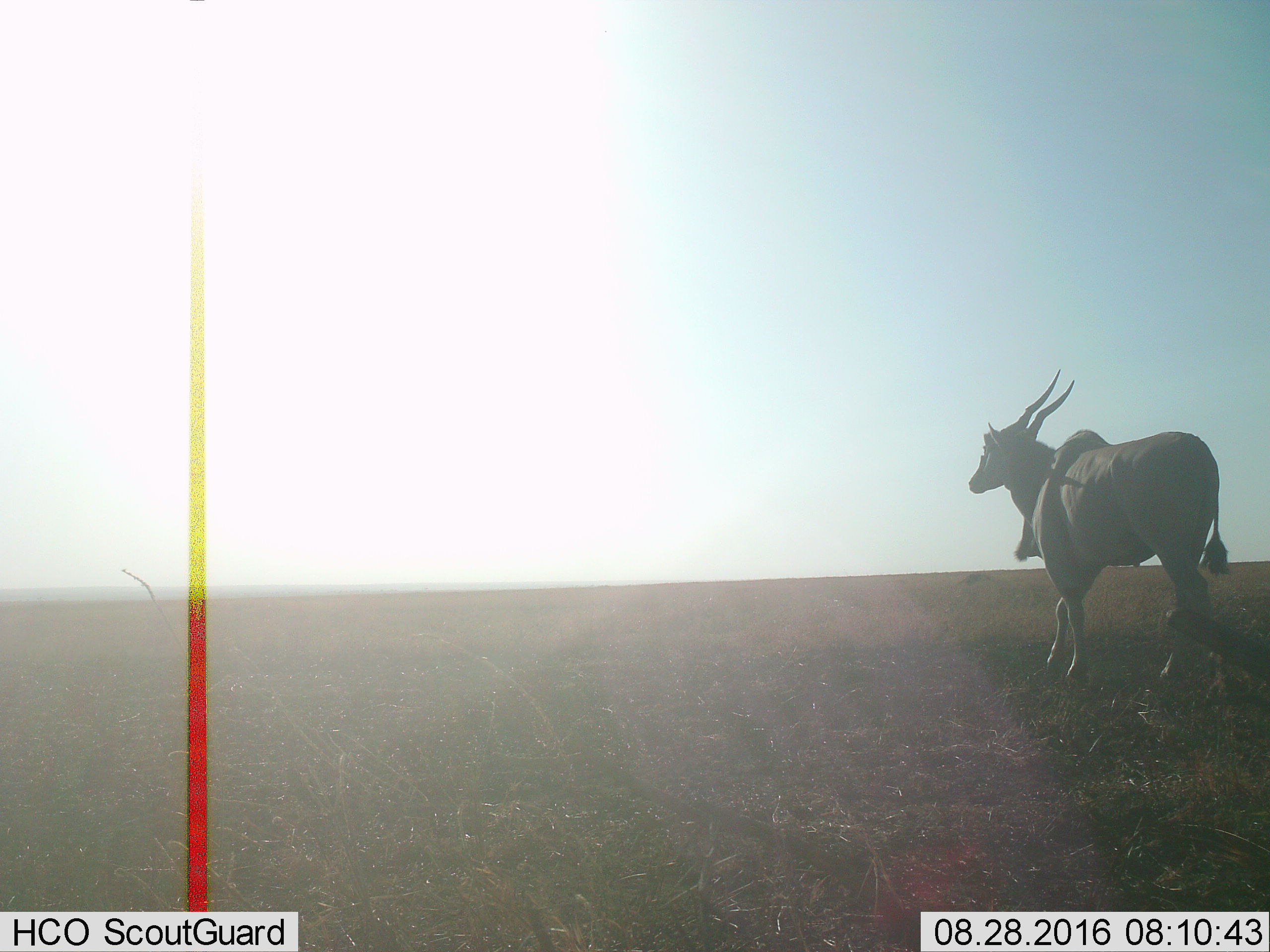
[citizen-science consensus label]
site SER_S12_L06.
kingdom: Animalia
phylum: Chordata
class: Mammalia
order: Artiodactyla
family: Bovidae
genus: Tragelaphus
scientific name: Tragelaphus oryx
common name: eland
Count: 1.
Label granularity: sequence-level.